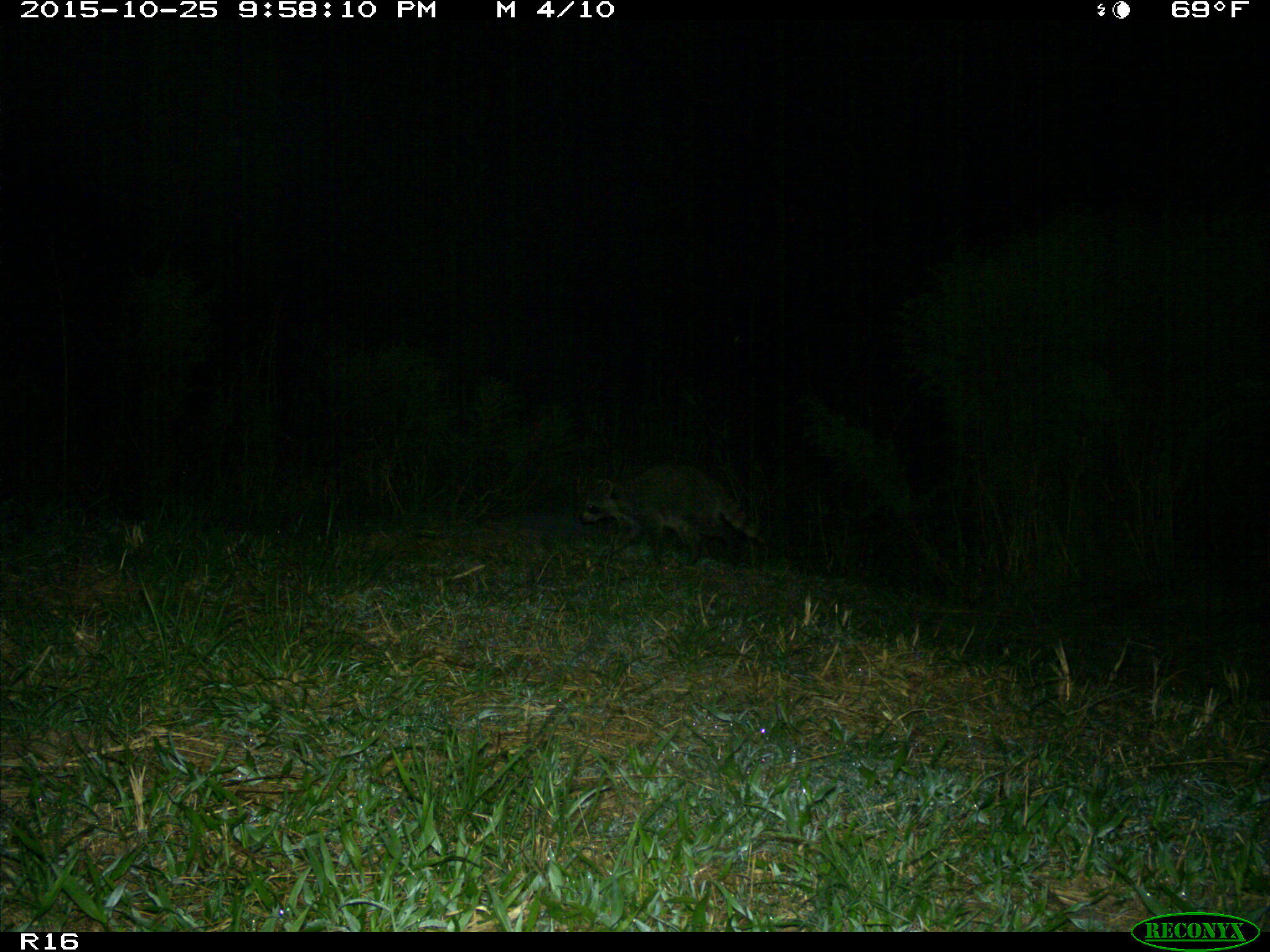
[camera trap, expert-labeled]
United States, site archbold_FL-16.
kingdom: Animalia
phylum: Chordata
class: Mammalia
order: Carnivora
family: Procyonidae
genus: Procyon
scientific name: Procyon lotor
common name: common raccoon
Procyon lotor (common raccoon).